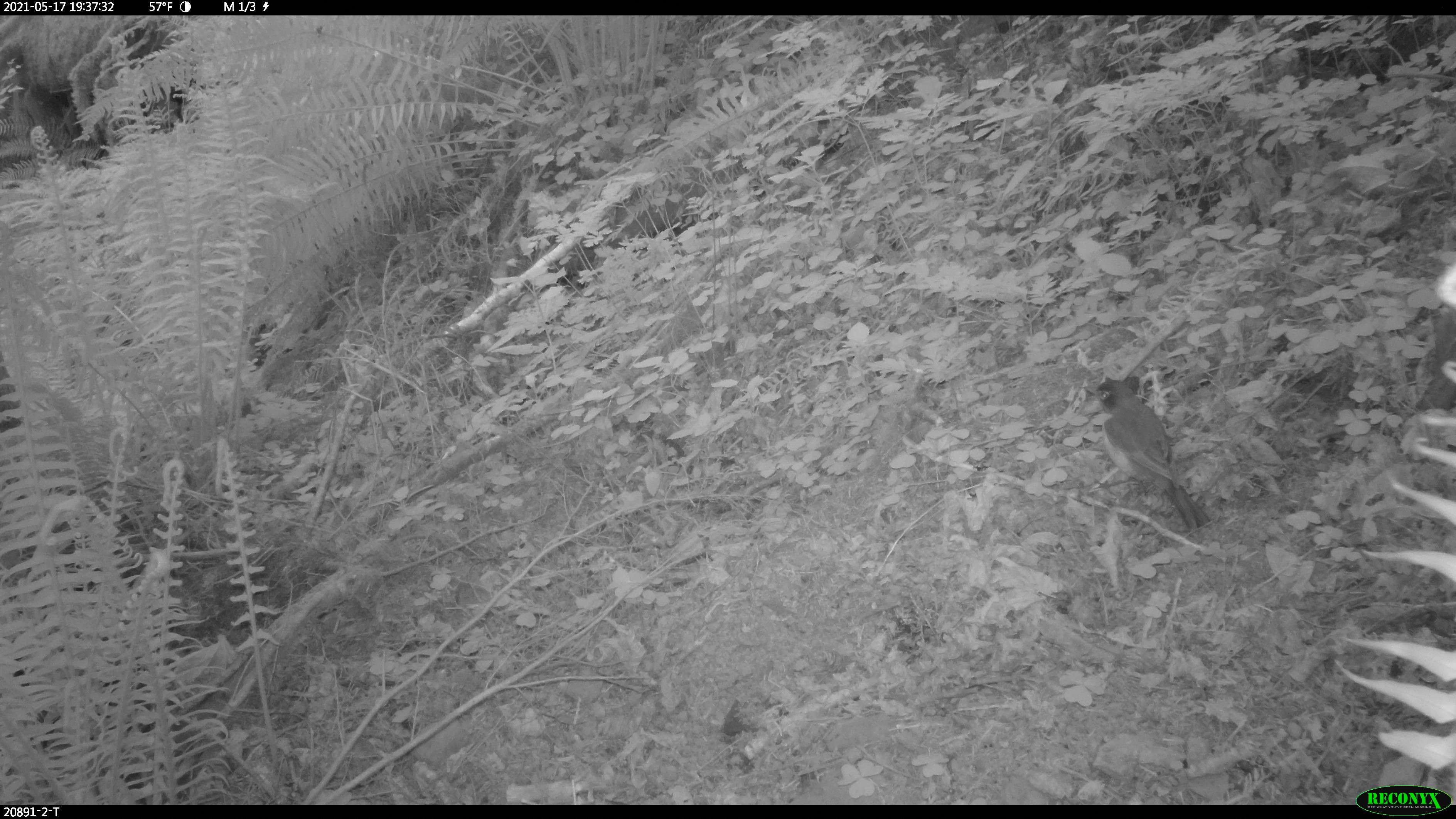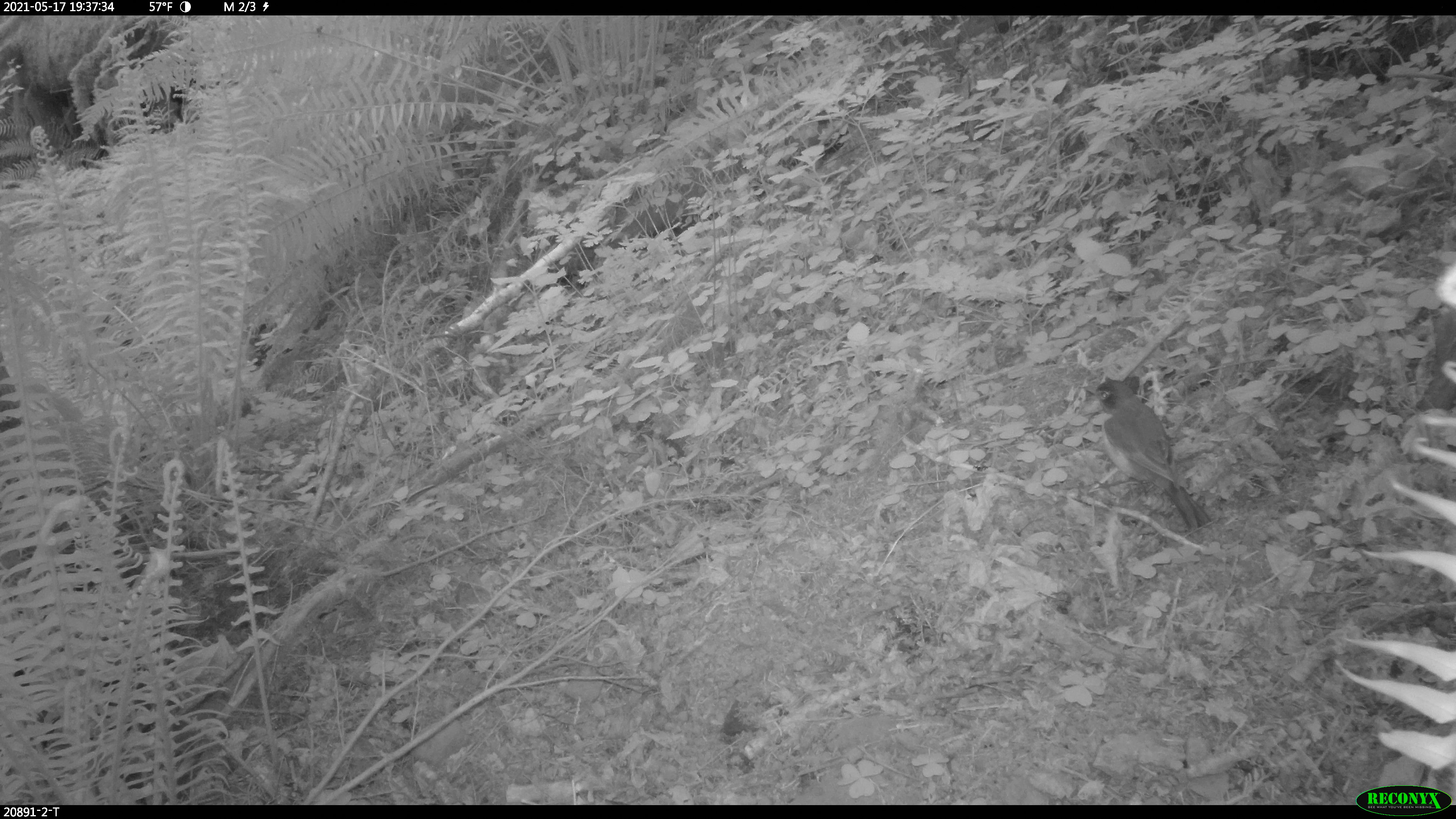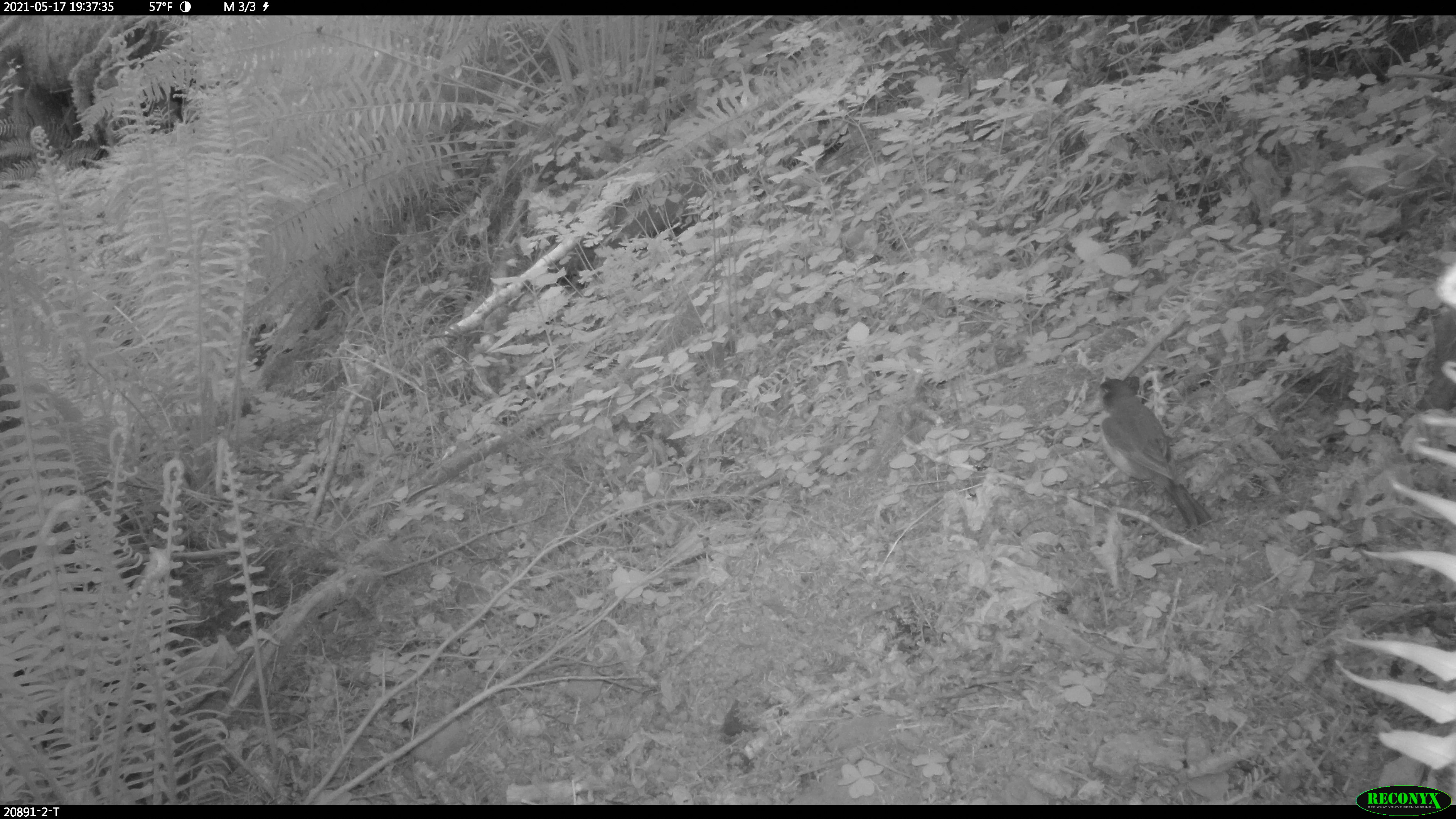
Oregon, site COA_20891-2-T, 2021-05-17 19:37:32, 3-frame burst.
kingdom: Animalia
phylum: Chordata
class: Aves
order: Passeriformes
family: Turdidae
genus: Turdus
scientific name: Turdus migratorius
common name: american robin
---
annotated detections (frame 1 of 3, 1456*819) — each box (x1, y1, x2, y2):
american robin: (1089, 377, 1210, 532)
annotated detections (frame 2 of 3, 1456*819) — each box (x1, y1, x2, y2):
american robin: (1085, 378, 1213, 530)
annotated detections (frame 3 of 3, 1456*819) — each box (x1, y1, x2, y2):
american robin: (1085, 376, 1212, 533)